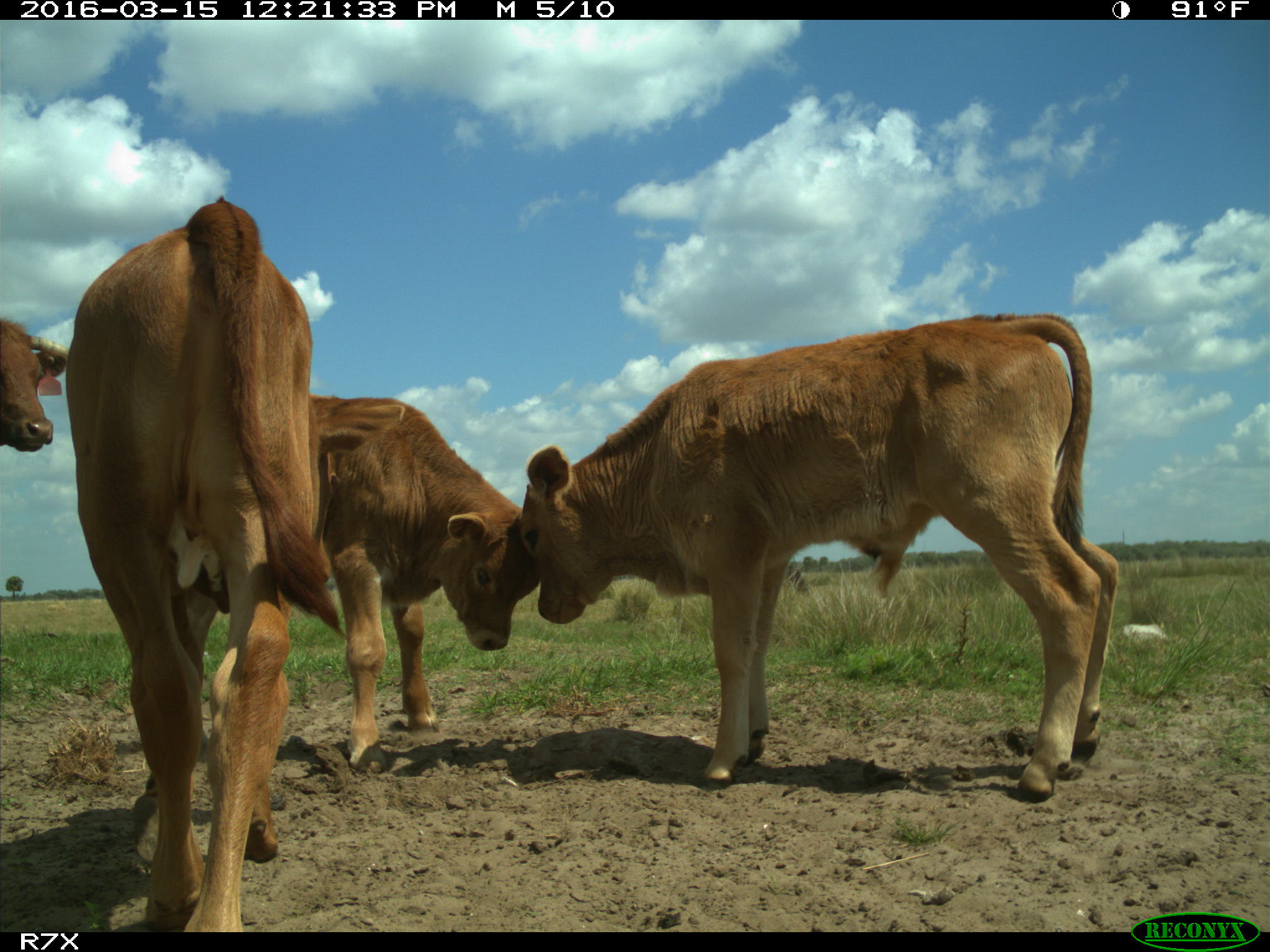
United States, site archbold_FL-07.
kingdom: Animalia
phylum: Chordata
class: Mammalia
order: Artiodactyla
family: Bovidae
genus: Bos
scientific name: Bos taurus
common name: domestic cow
Bos taurus (domestic cow).